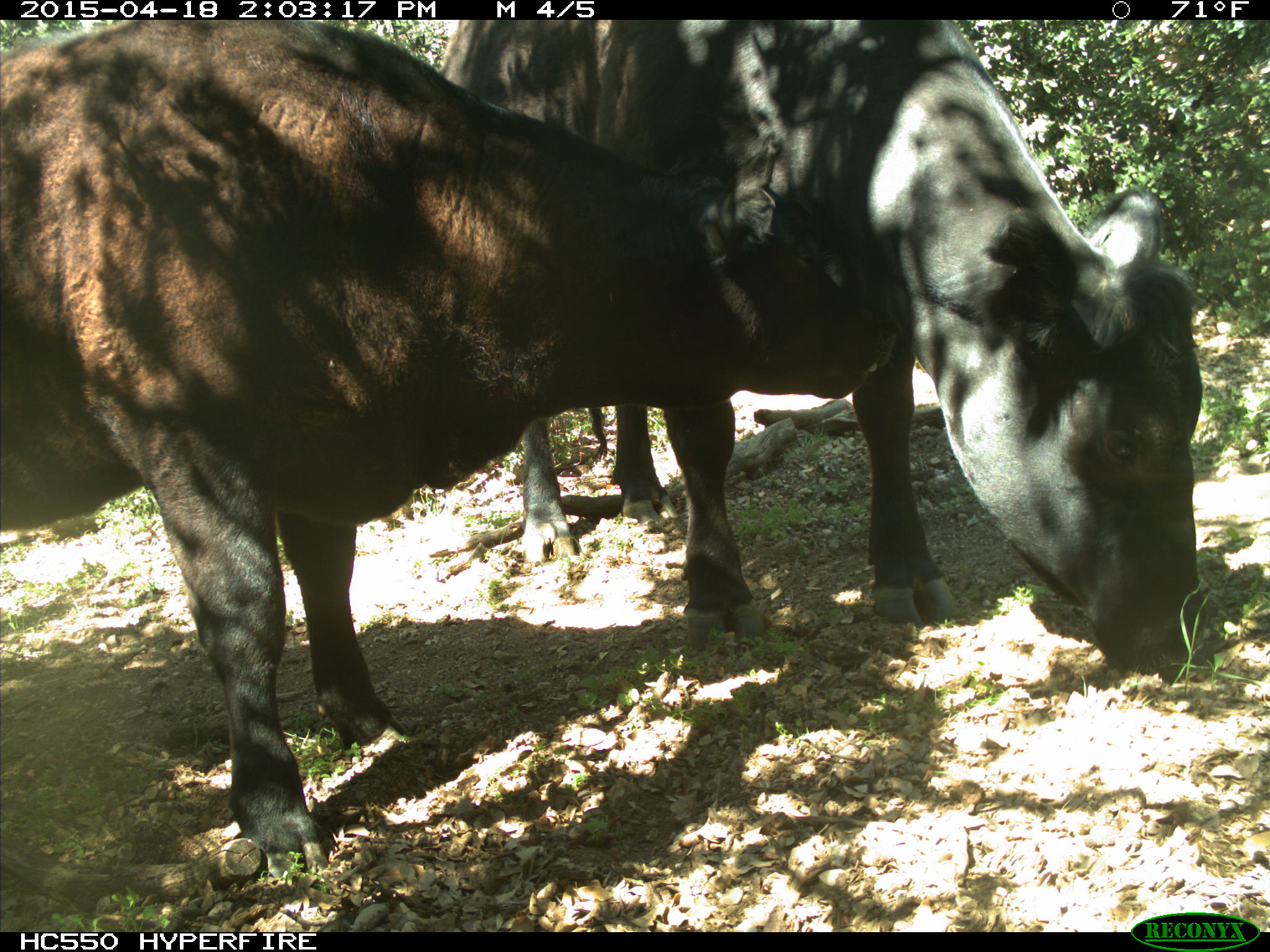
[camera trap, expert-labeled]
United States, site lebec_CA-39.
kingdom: Animalia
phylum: Chordata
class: Mammalia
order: Artiodactyla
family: Bovidae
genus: Bos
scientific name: Bos taurus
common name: domestic cow